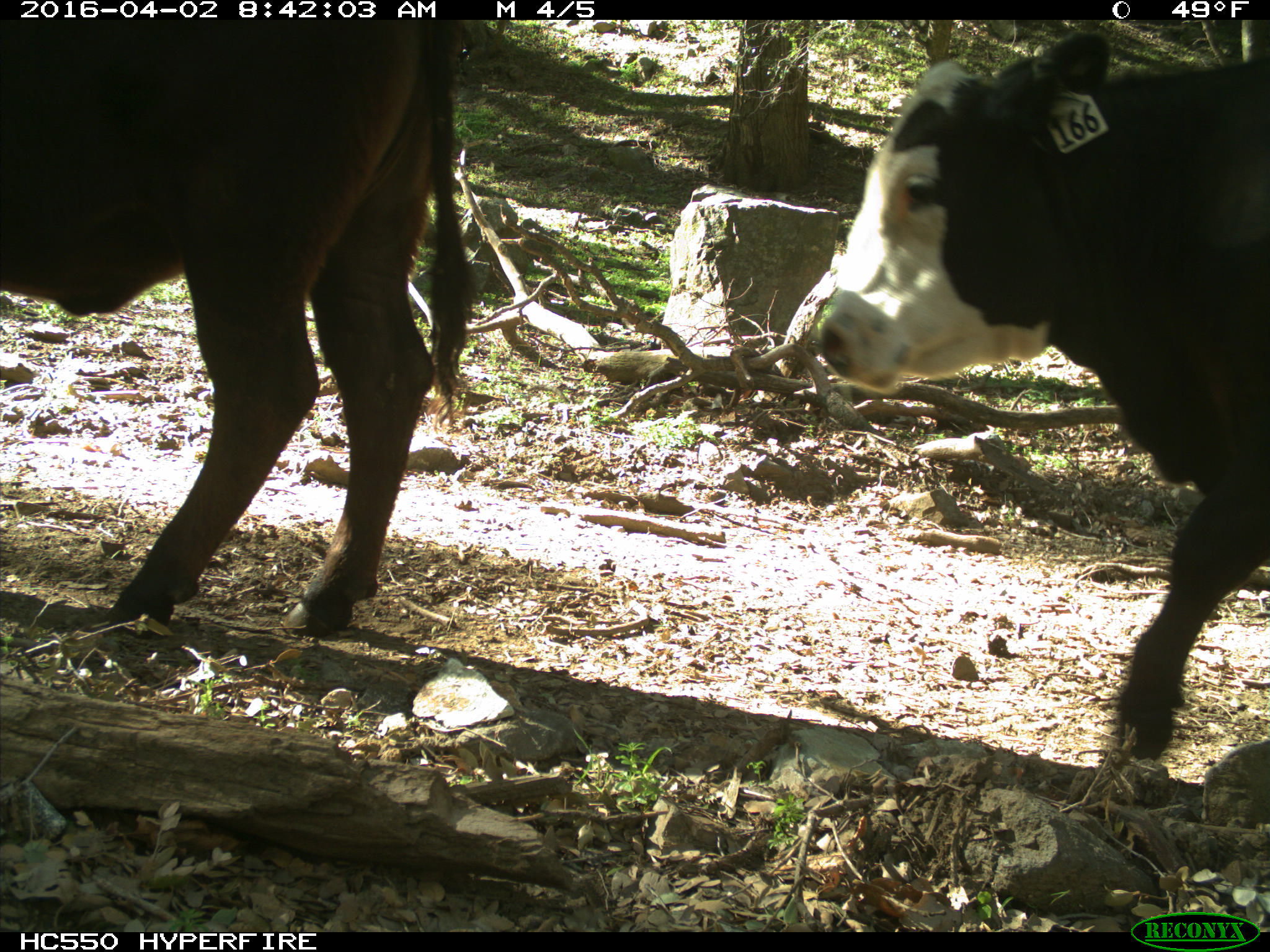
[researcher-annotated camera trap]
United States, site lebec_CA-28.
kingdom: Animalia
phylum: Chordata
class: Mammalia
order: Artiodactyla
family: Bovidae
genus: Bos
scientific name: Bos taurus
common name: domestic cow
Bos taurus (domestic cow).